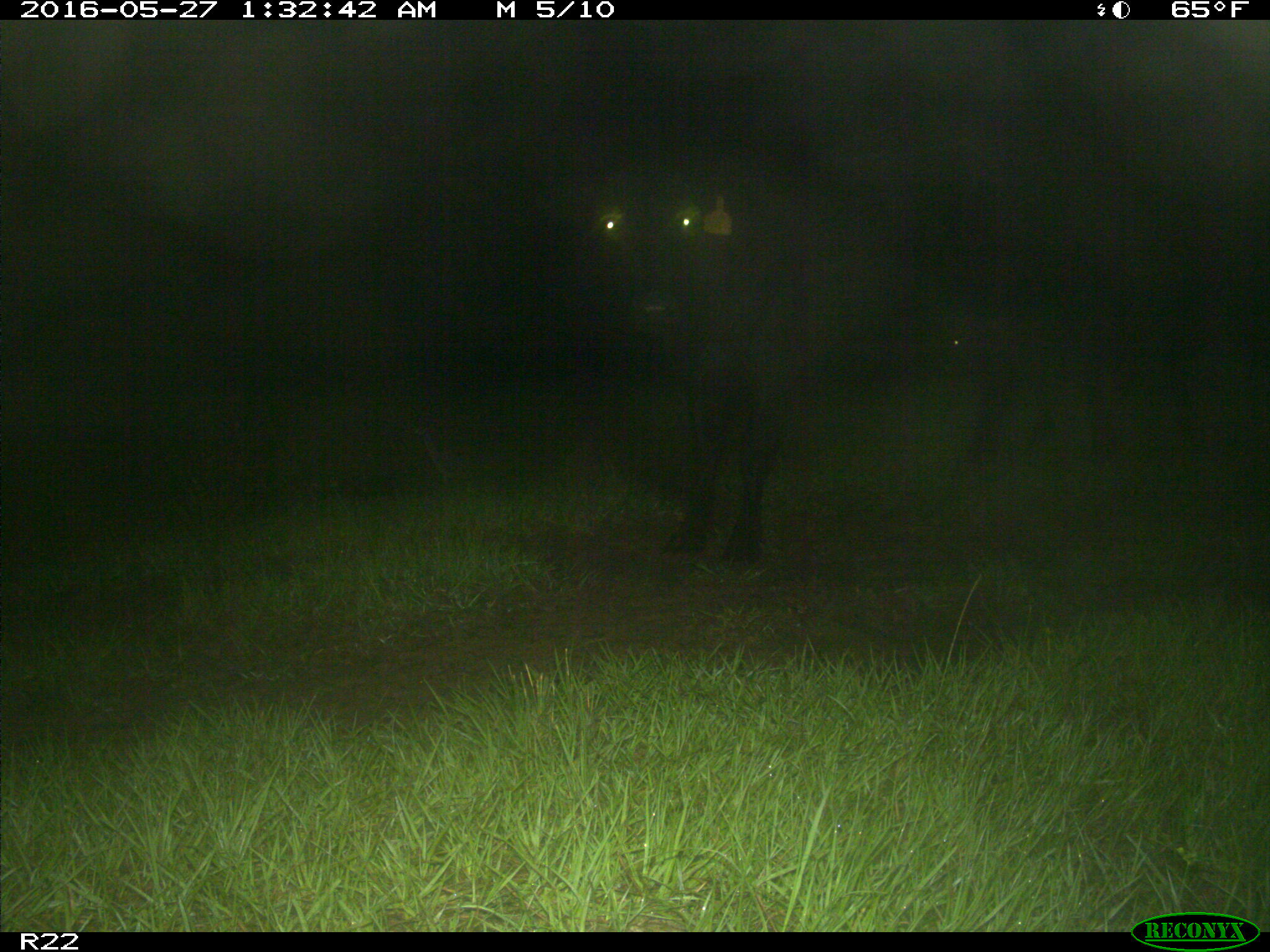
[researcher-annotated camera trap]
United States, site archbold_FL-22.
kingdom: Animalia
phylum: Chordata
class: Mammalia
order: Artiodactyla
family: Bovidae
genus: Bos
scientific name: Bos taurus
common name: domestic cow